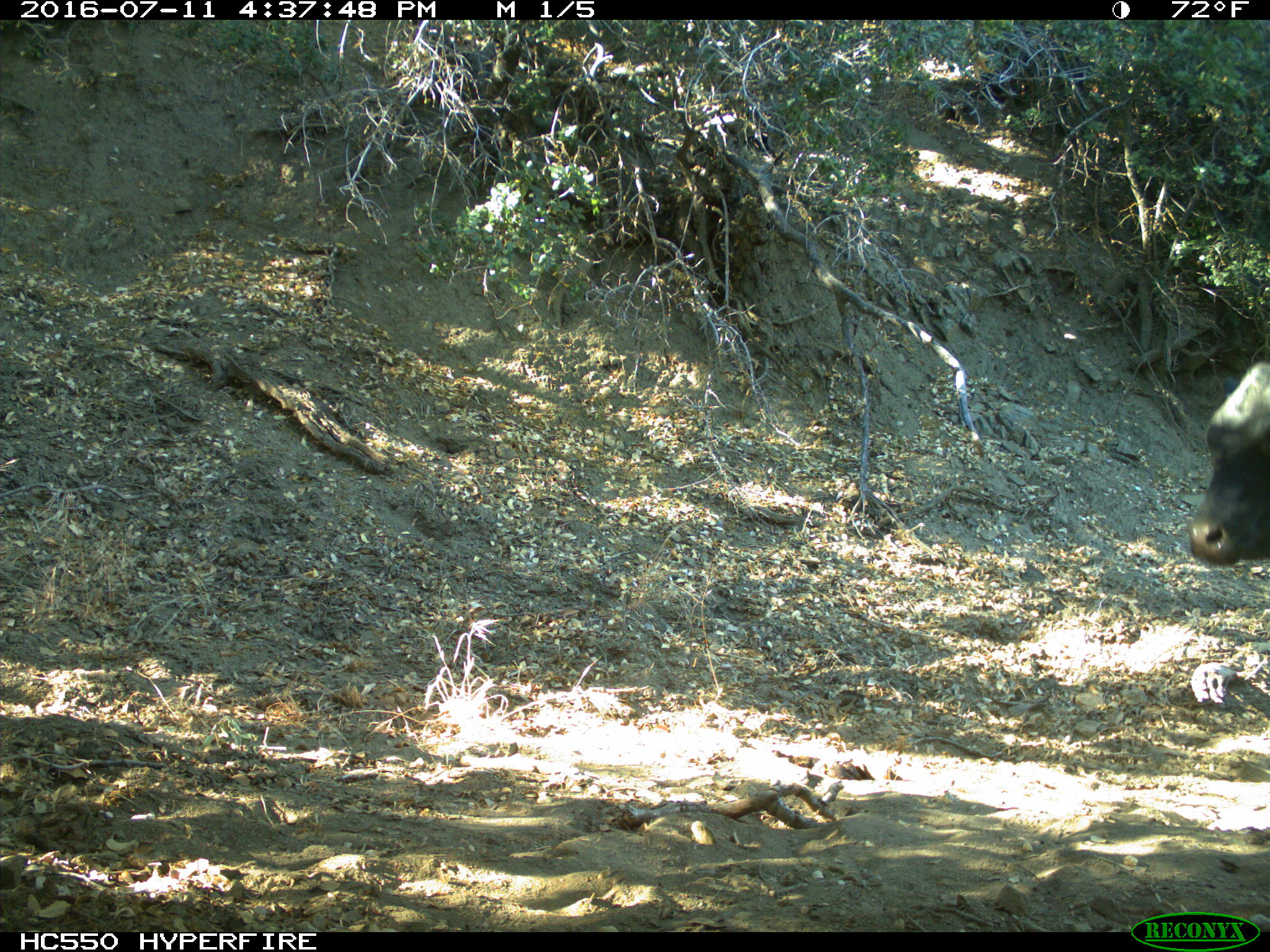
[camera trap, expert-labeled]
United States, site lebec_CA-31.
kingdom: Animalia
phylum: Chordata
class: Mammalia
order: Artiodactyla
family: Bovidae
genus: Bos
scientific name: Bos taurus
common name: domestic cow